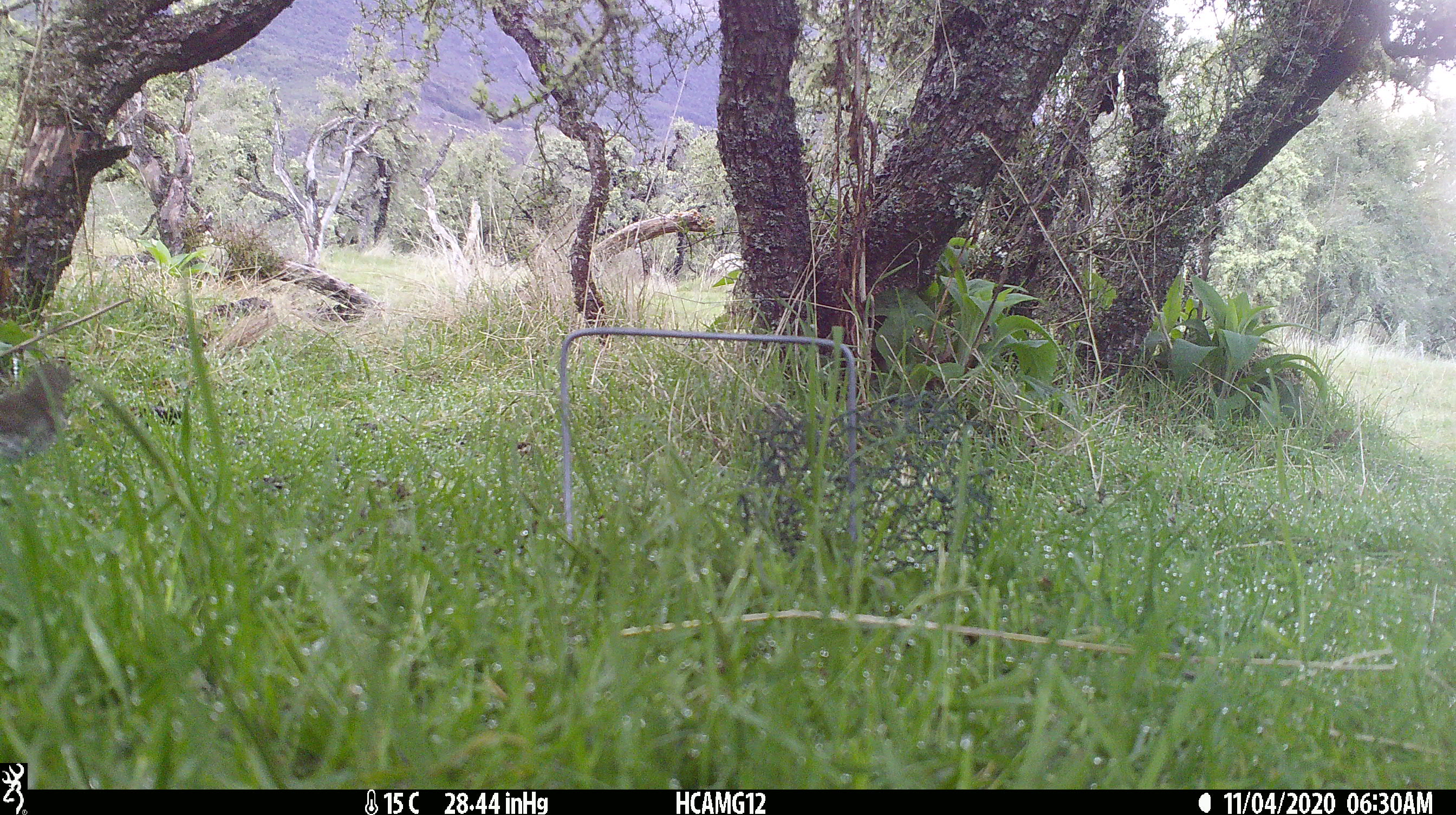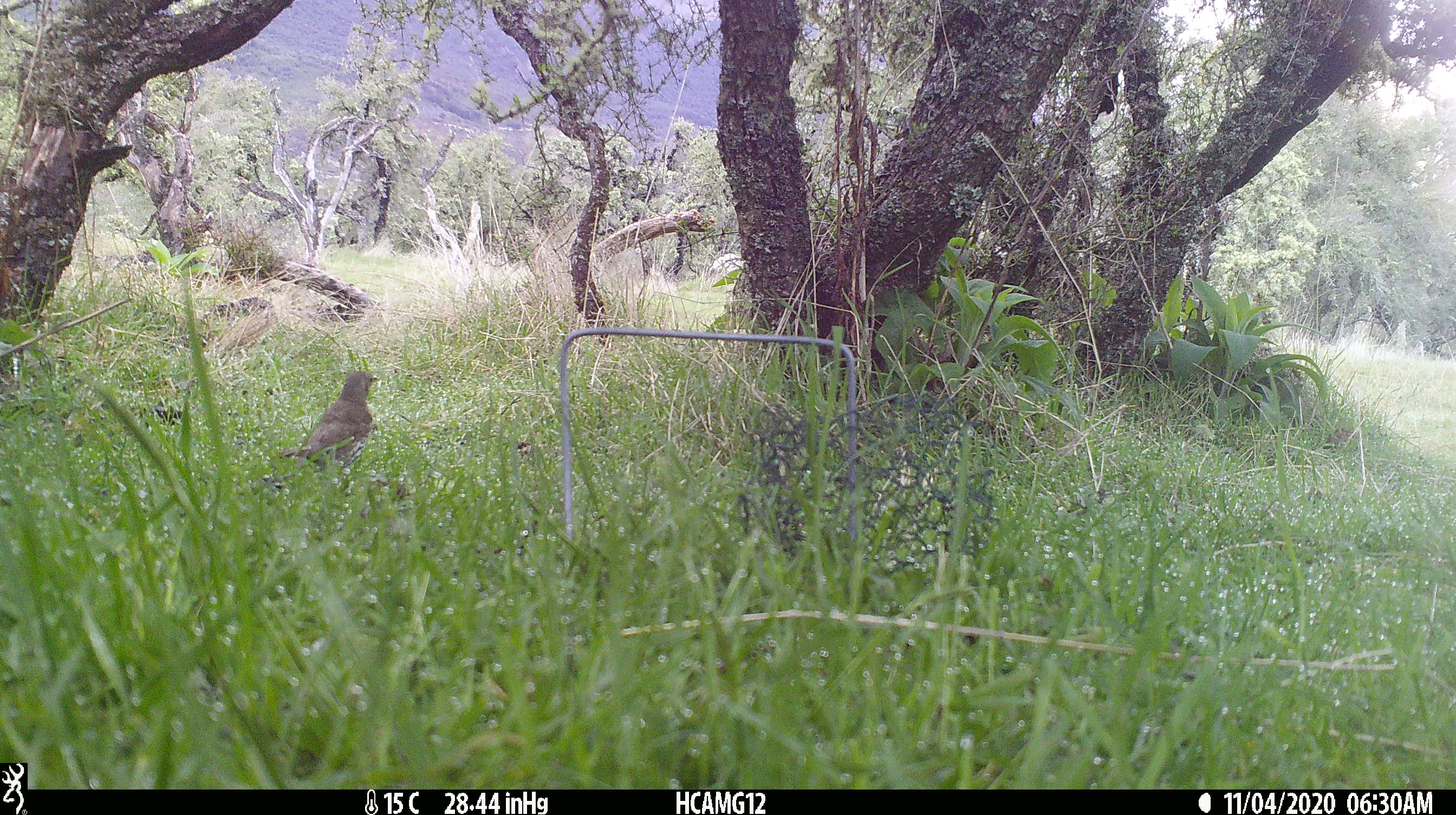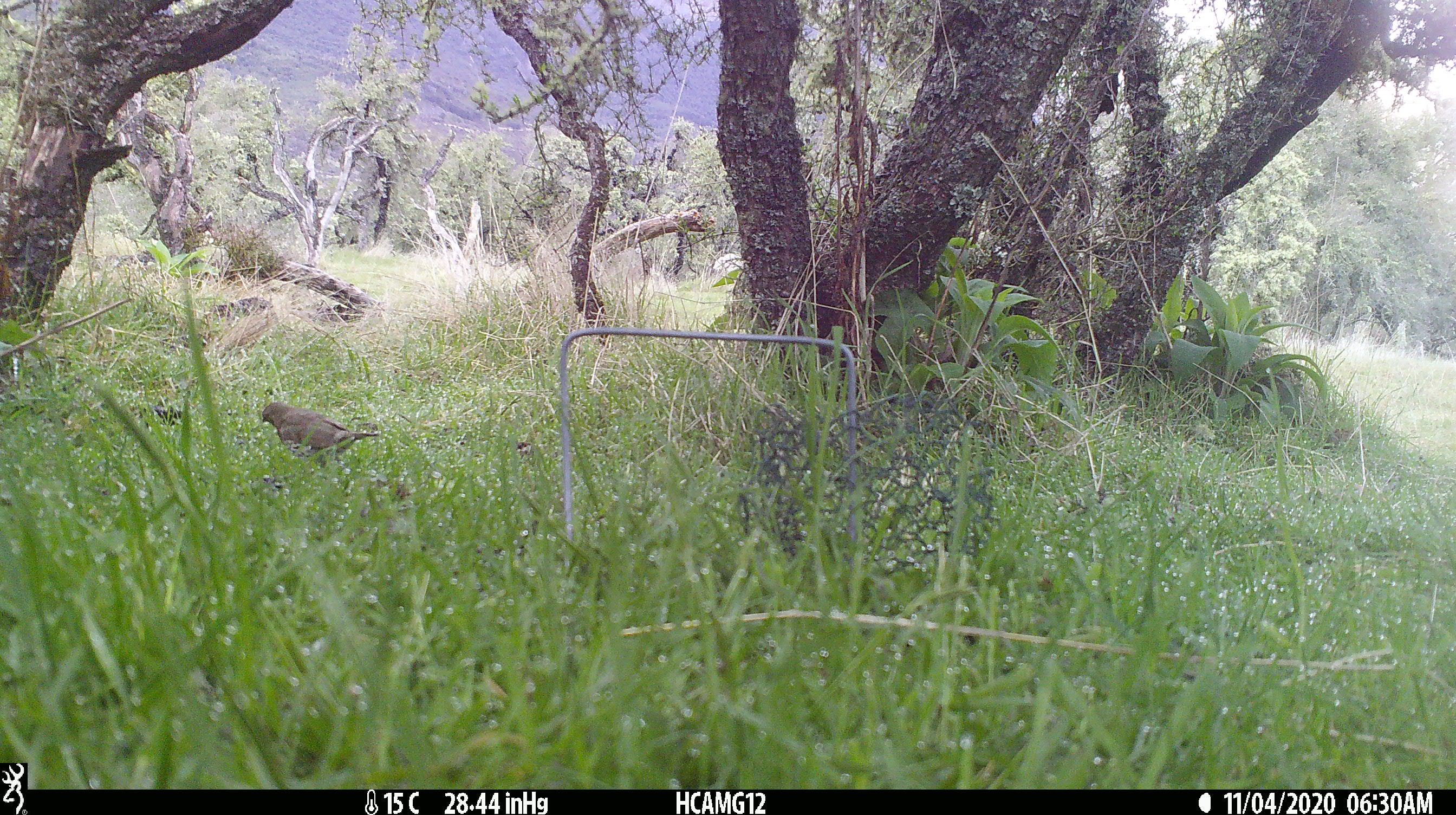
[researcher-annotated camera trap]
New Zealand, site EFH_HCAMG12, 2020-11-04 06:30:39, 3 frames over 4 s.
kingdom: Animalia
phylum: Chordata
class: Aves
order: Passeriformes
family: Turdidae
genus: Turdus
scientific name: Turdus philomelos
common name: song thrush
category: thrush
Thrush (song thrush) (Turdus philomelos).